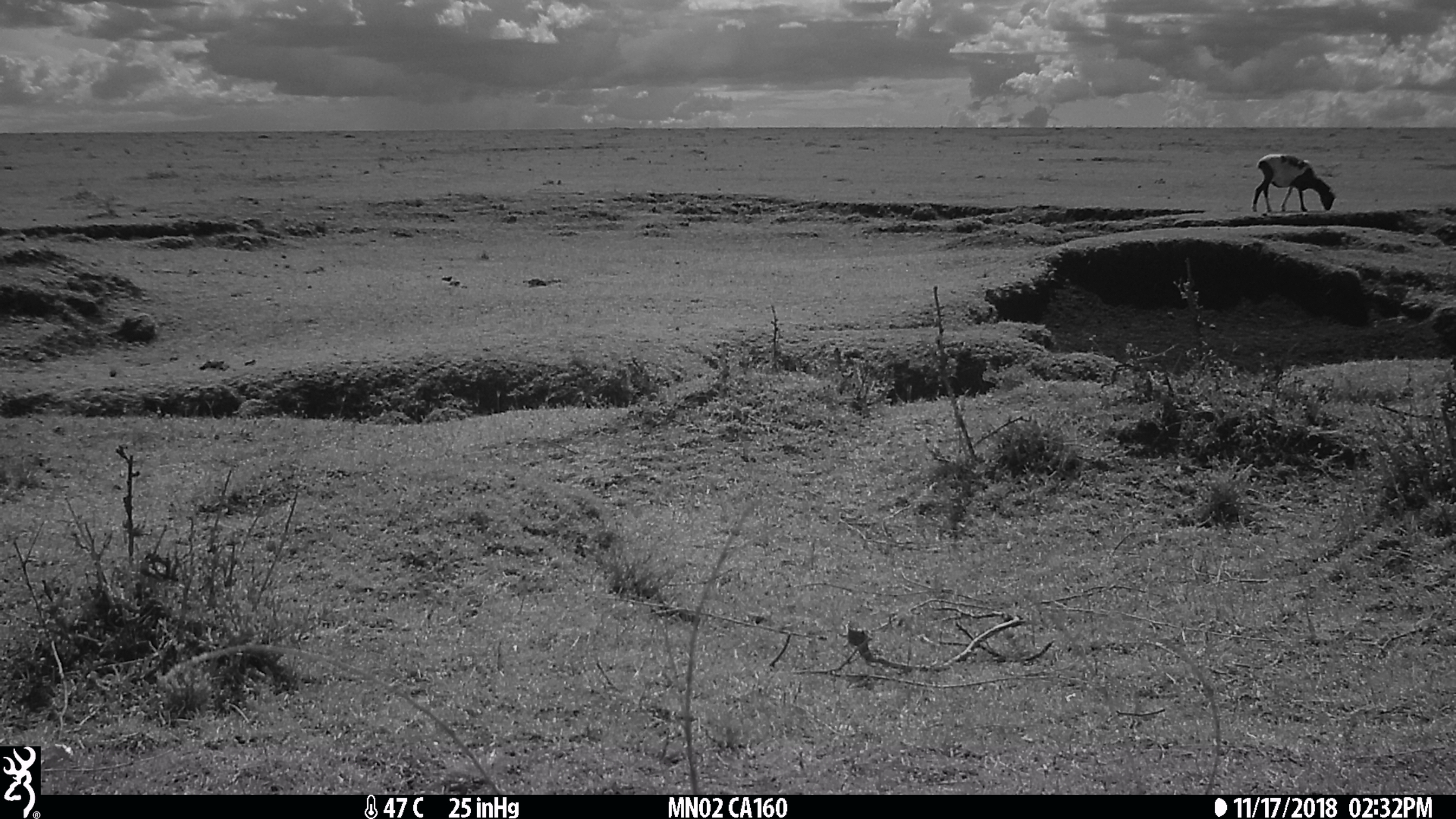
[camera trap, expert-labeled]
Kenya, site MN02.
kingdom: Animalia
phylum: Chordata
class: Mammalia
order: Artiodactyla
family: Bovidae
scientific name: Bovidae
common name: sheep or goat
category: shoat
Shoat (sheep or goat) (Bovidae).